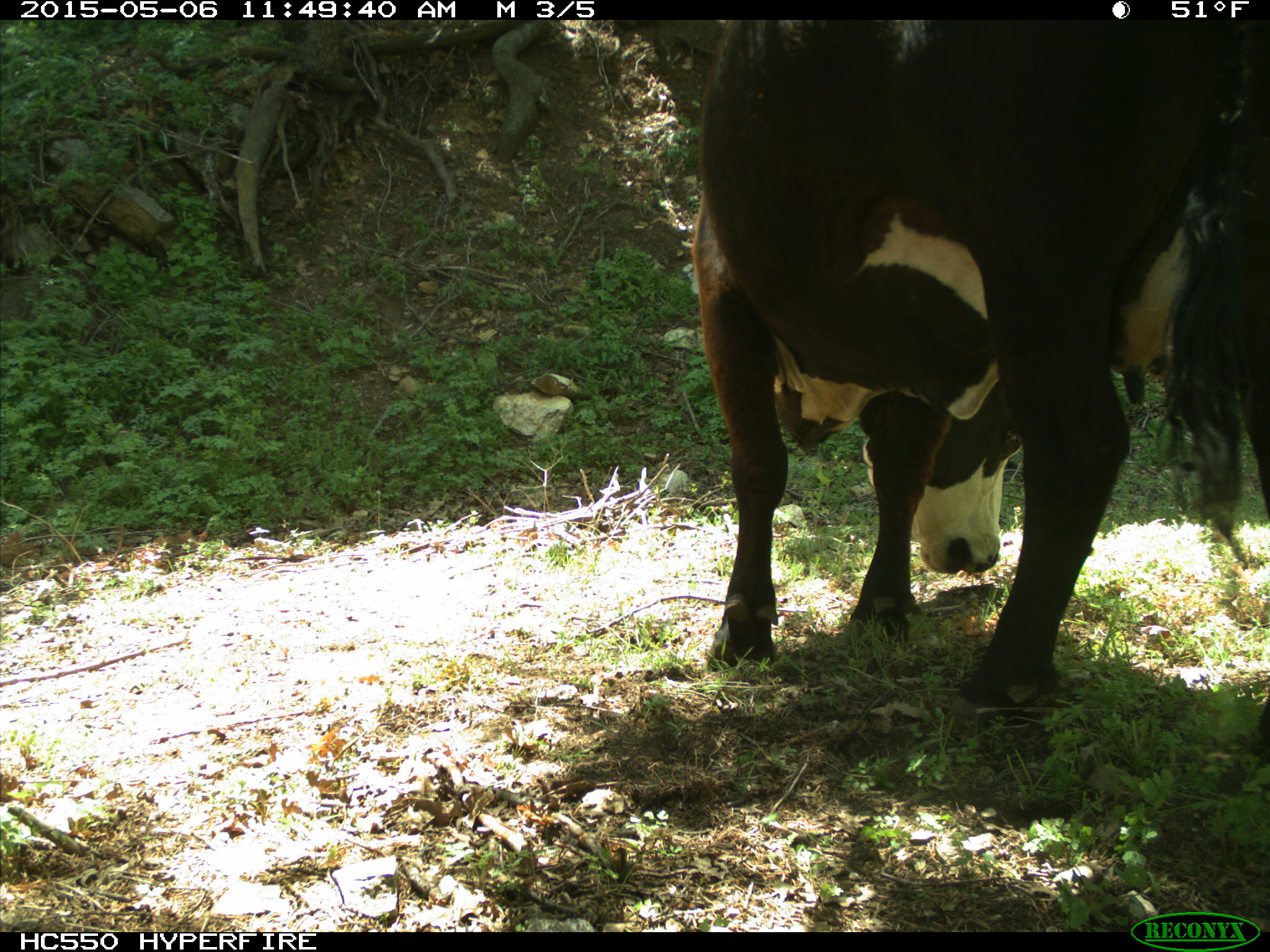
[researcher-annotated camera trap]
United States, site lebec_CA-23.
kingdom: Animalia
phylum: Chordata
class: Mammalia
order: Artiodactyla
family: Bovidae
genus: Bos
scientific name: Bos taurus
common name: domestic cow